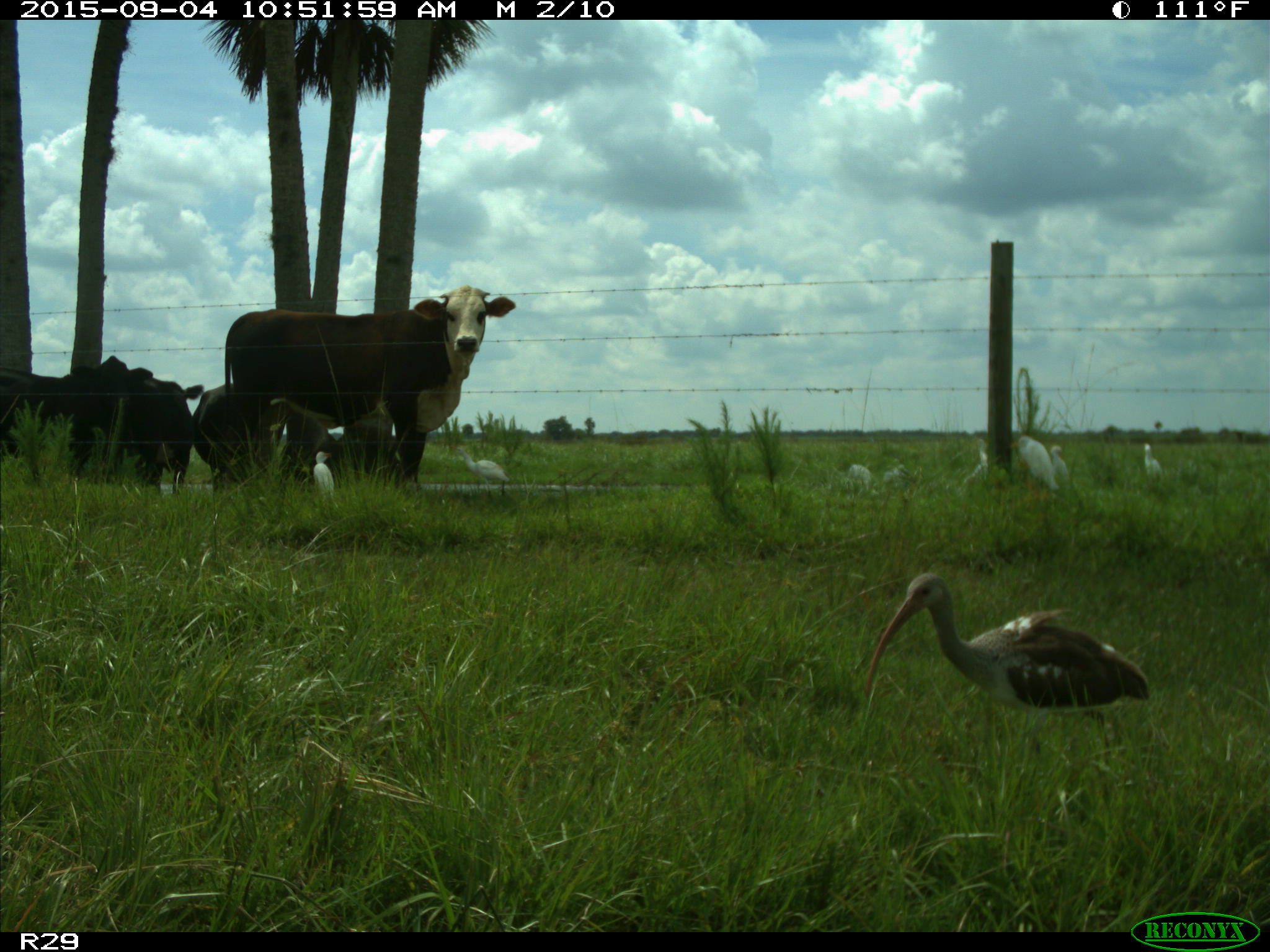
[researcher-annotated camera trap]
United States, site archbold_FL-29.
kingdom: Animalia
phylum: Chordata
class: Mammalia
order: Artiodactyla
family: Bovidae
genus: Bos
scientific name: Bos taurus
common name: domestic cow